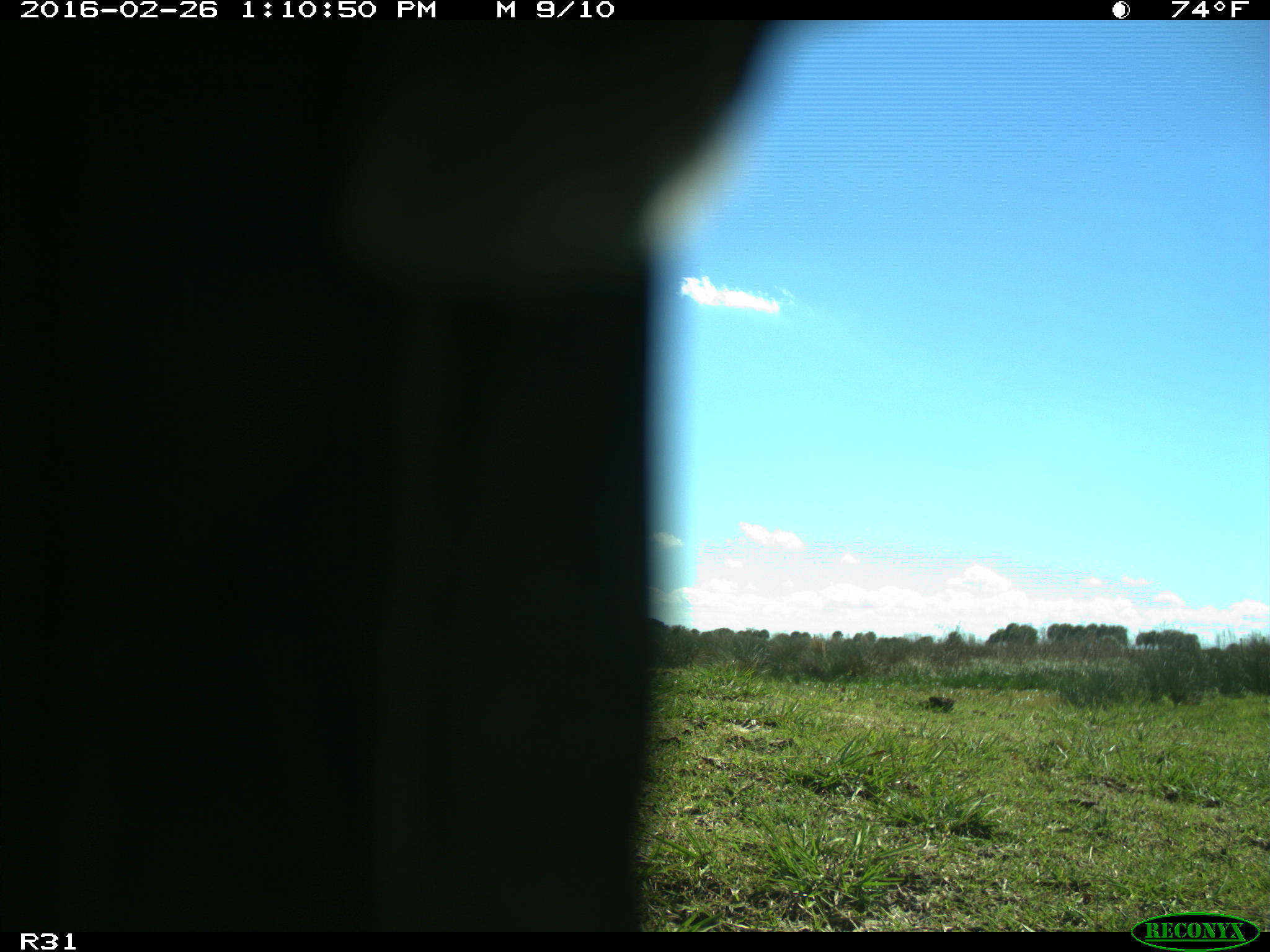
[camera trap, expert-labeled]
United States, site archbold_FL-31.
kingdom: Animalia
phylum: Chordata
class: Aves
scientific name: Aves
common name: birds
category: unidentified bird